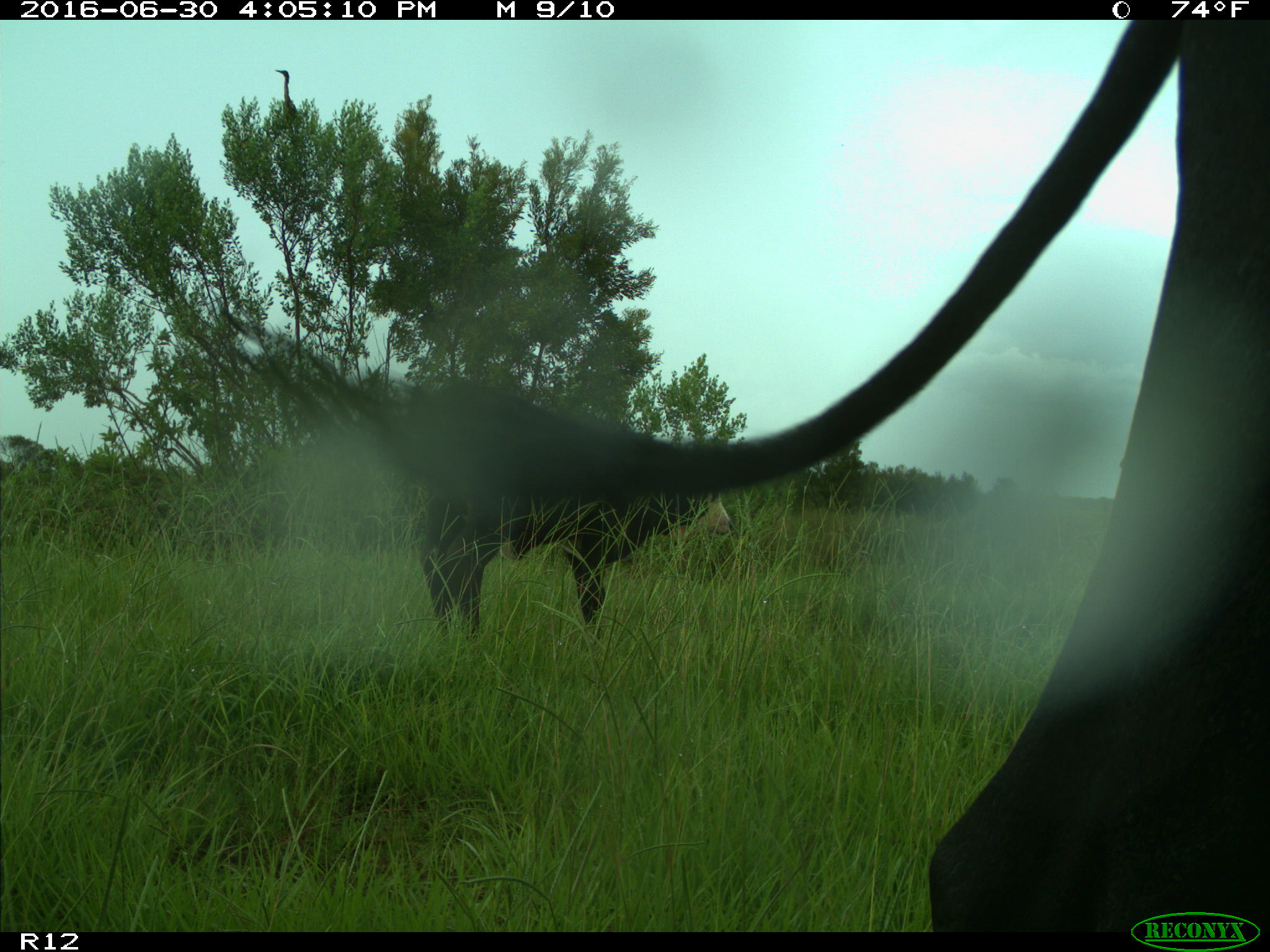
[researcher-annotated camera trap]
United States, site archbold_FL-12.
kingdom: Animalia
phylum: Chordata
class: Mammalia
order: Artiodactyla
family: Bovidae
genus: Bos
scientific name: Bos taurus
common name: domestic cow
Bos taurus (domestic cow).